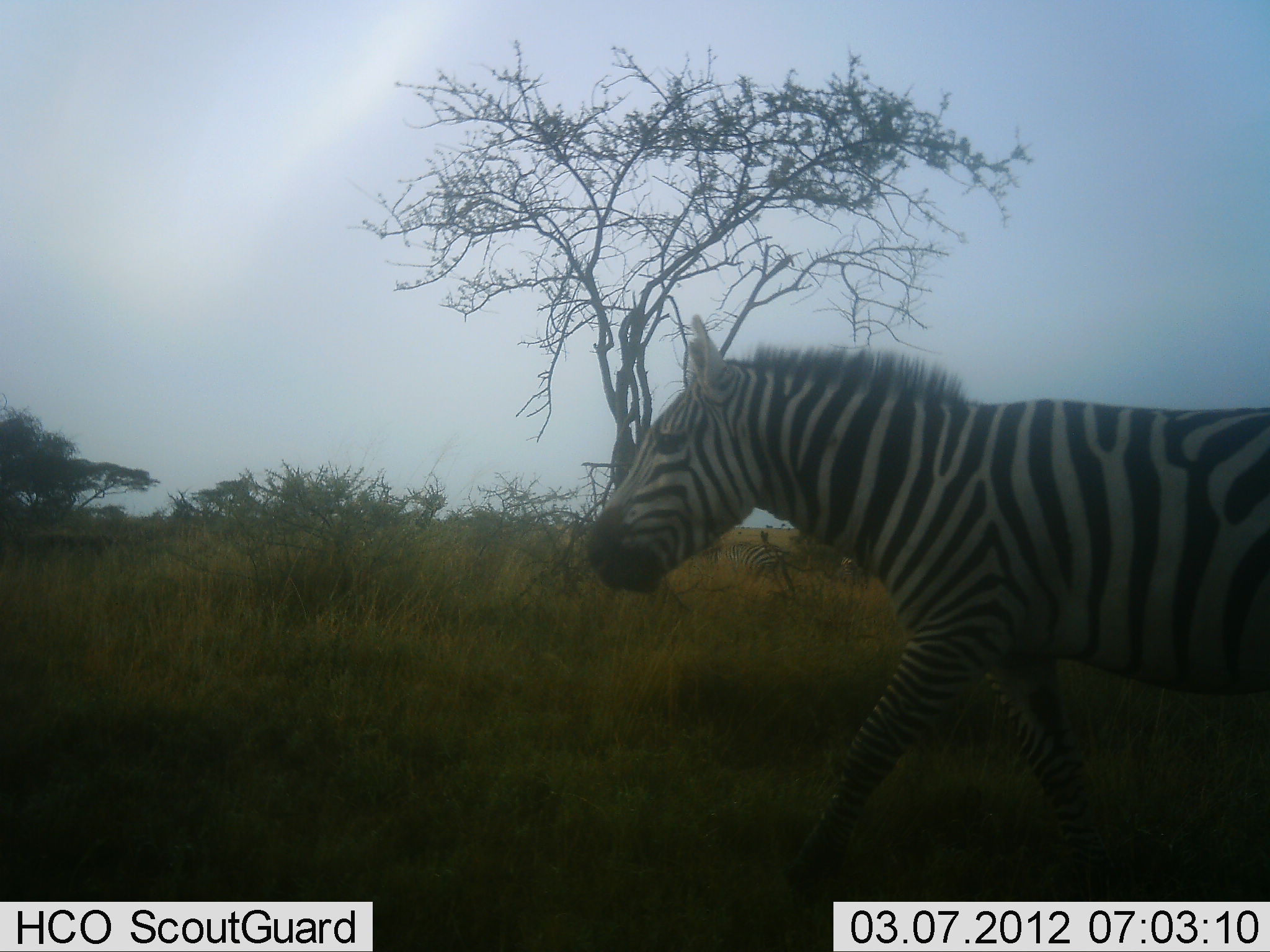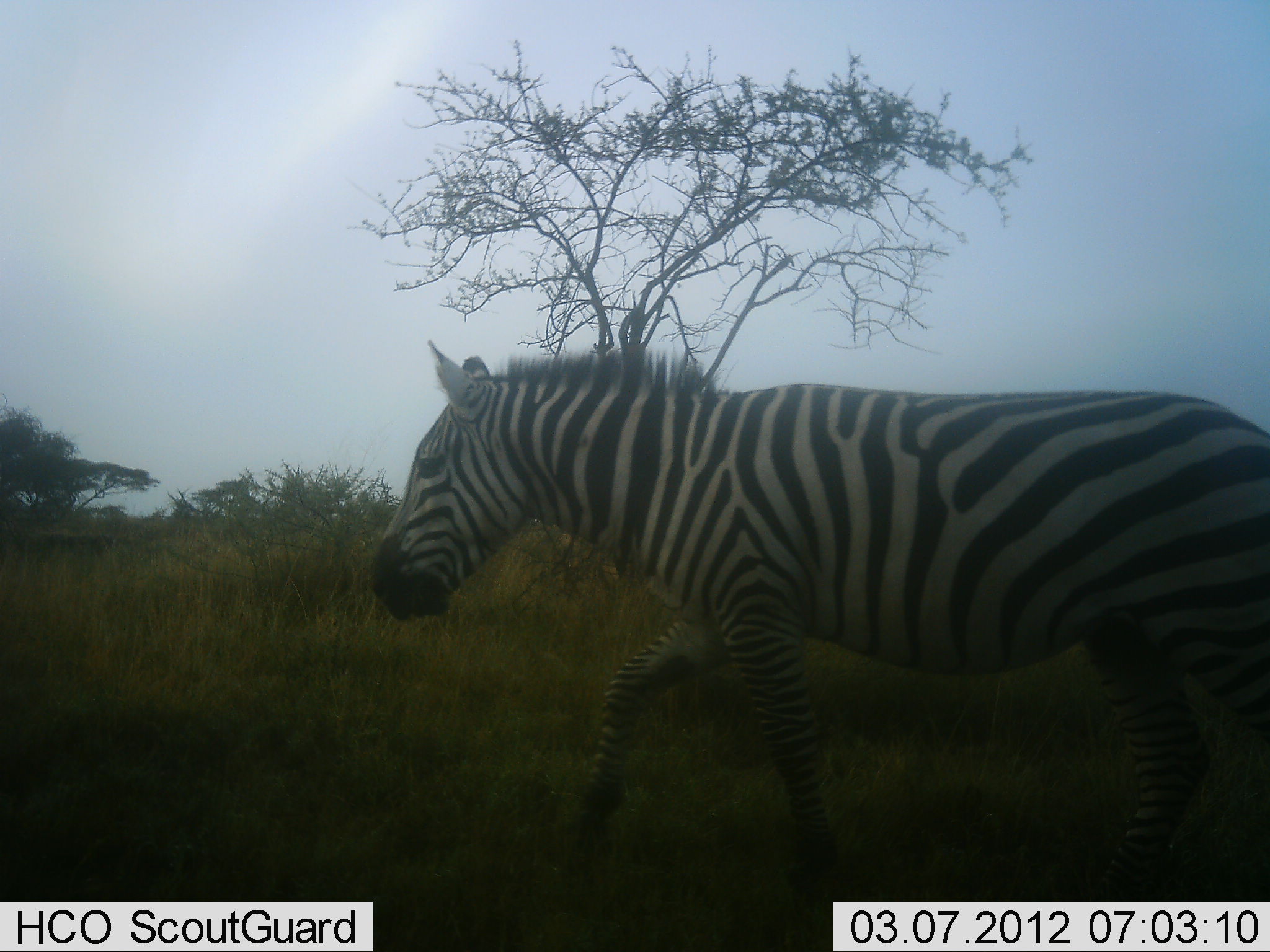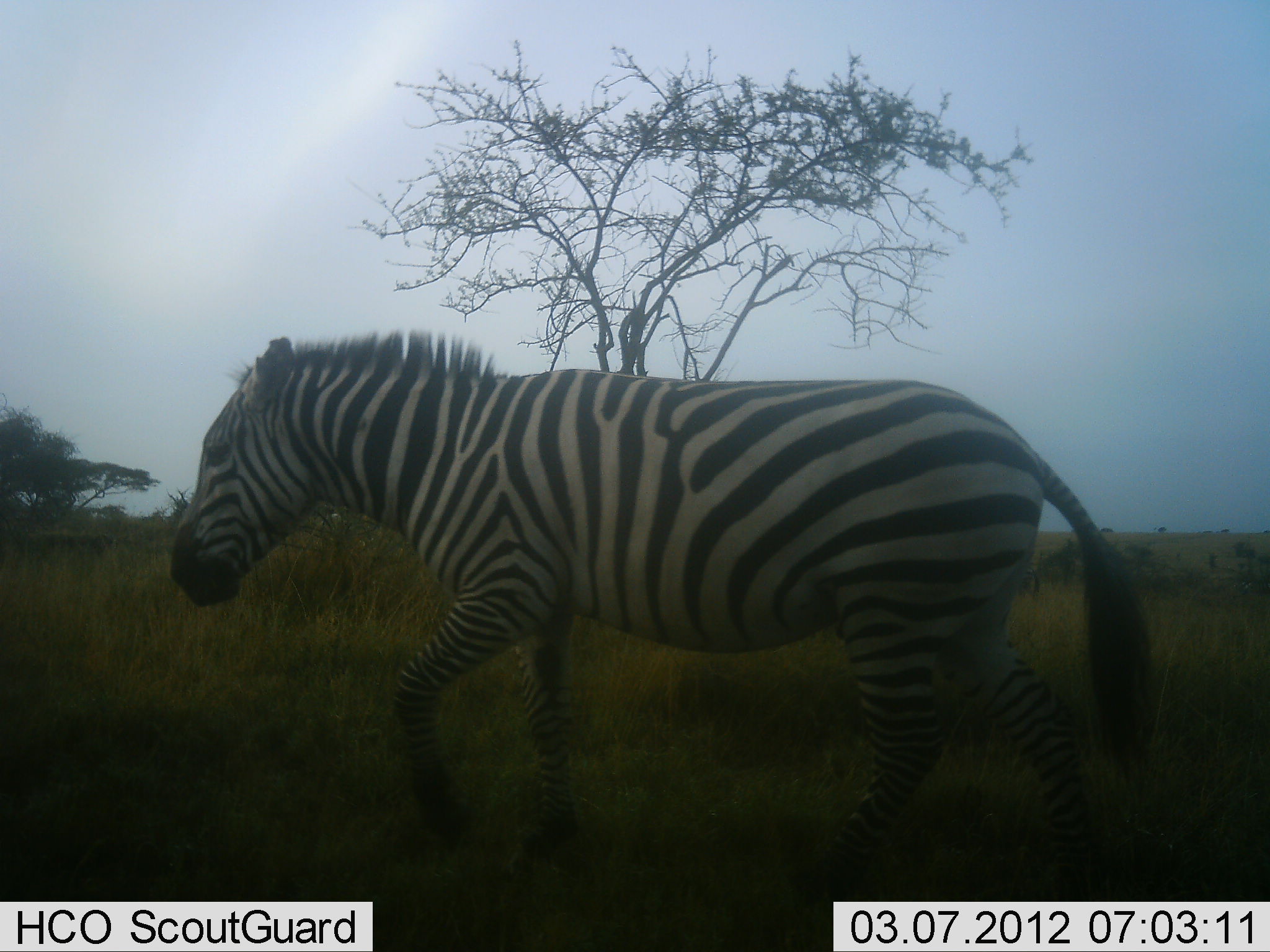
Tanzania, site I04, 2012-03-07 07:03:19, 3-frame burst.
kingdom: Animalia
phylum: Chordata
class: Mammalia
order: Perissodactyla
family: Equidae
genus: Equus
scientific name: Equus quagga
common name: plains zebra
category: zebra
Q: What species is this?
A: Zebra (plains zebra) (Equus quagga).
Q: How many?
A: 1.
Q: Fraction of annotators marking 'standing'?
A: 5%.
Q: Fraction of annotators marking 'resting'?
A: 0%.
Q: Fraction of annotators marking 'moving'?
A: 100%.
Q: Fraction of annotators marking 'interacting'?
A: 0%.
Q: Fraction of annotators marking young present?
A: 0%.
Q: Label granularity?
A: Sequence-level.